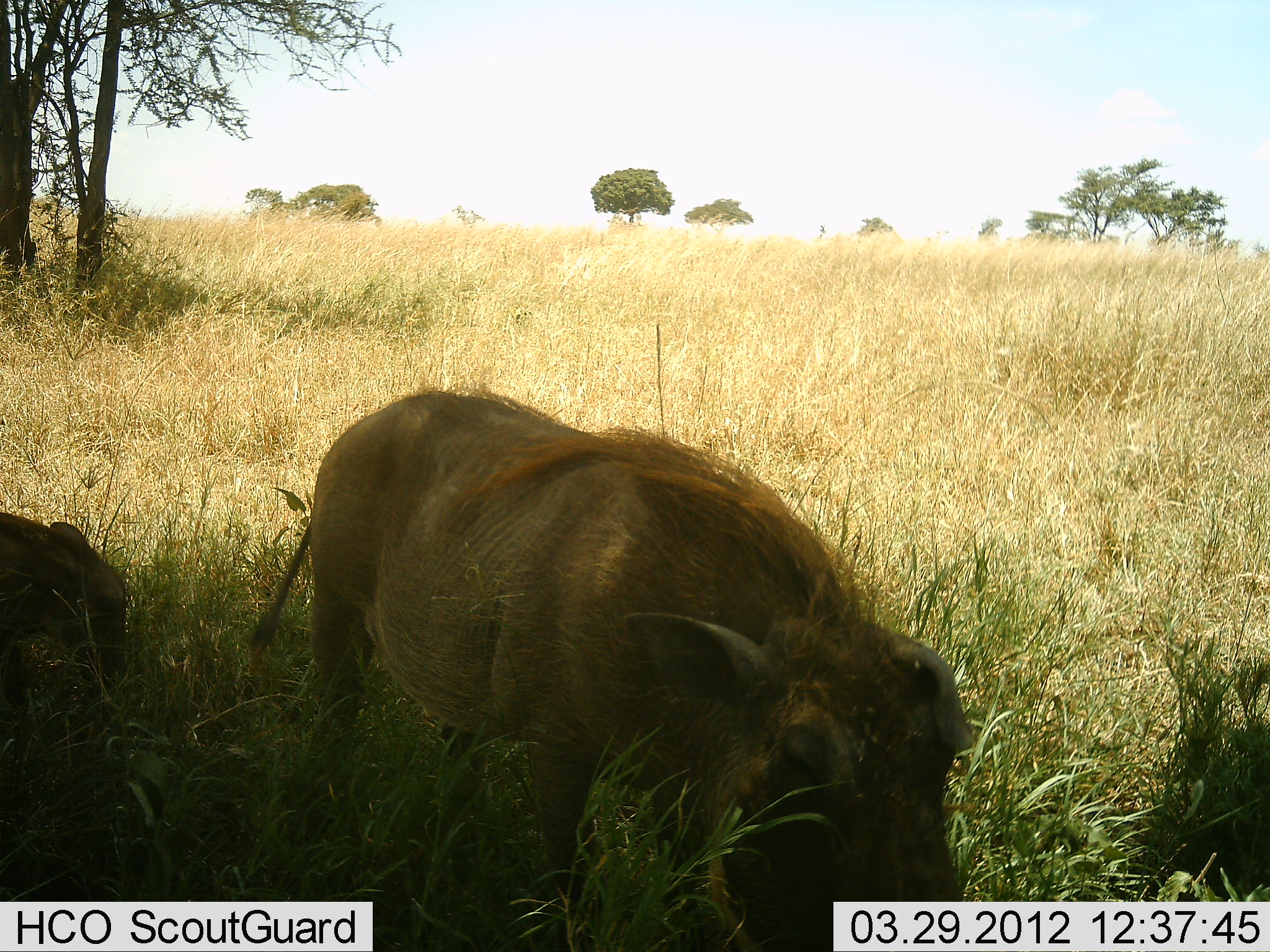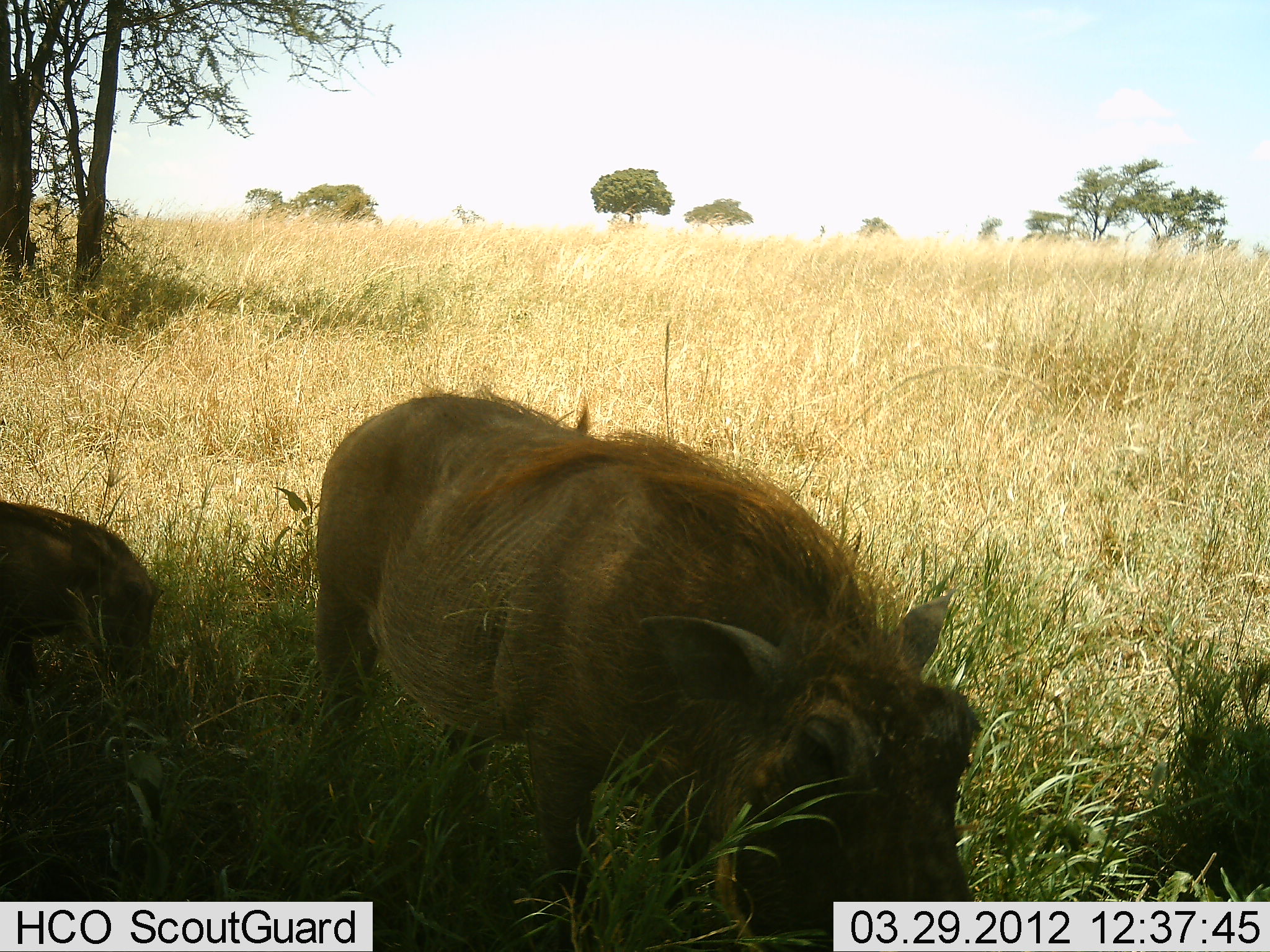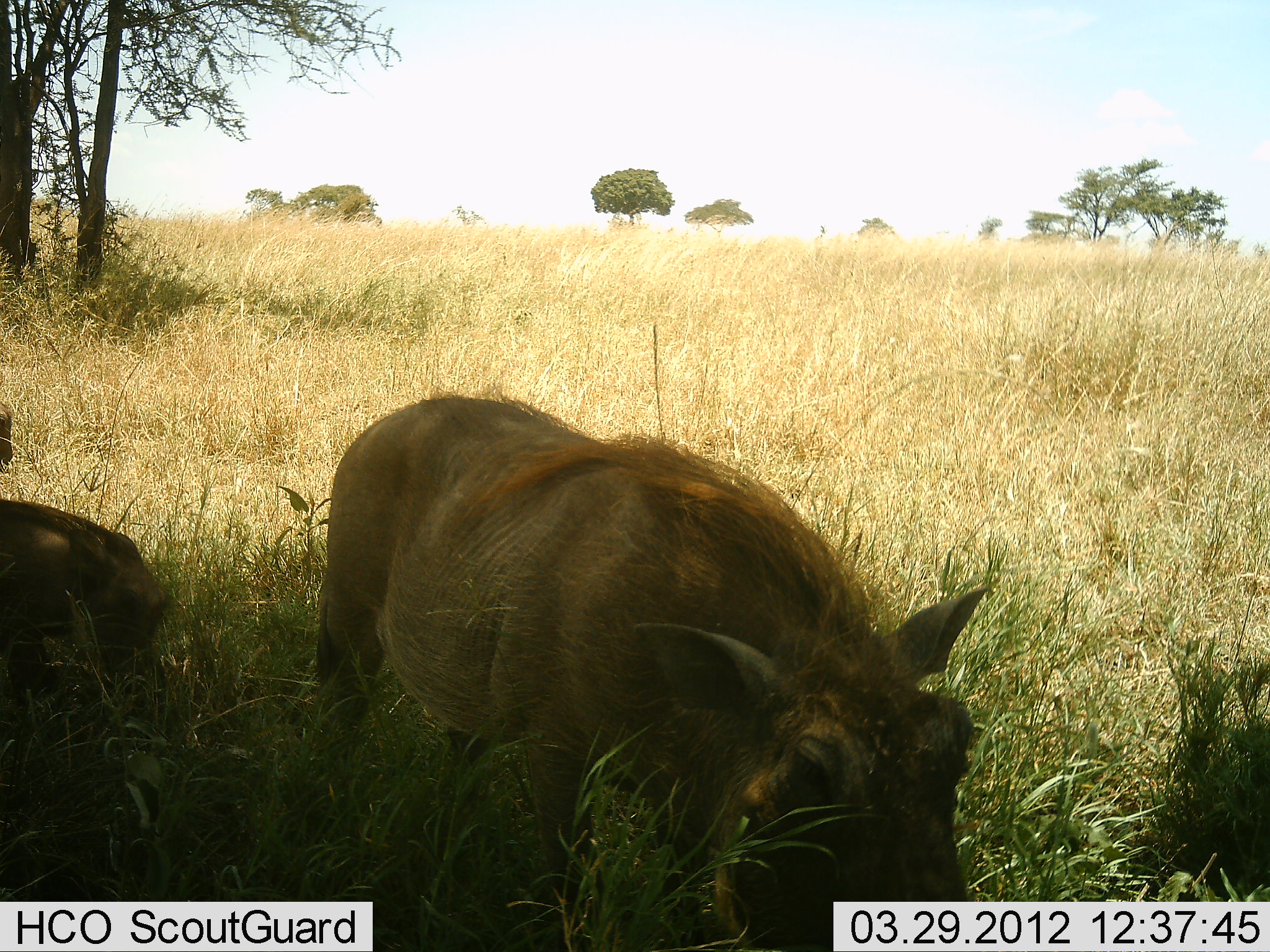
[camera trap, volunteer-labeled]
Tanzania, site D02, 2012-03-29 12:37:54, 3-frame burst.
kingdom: Animalia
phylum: Chordata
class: Mammalia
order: Artiodactyla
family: Suidae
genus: Phacochoerus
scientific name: Phacochoerus africanus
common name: warthog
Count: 2.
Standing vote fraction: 40%.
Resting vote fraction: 7%.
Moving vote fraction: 0%.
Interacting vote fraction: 0%.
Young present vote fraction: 27%.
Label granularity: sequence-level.